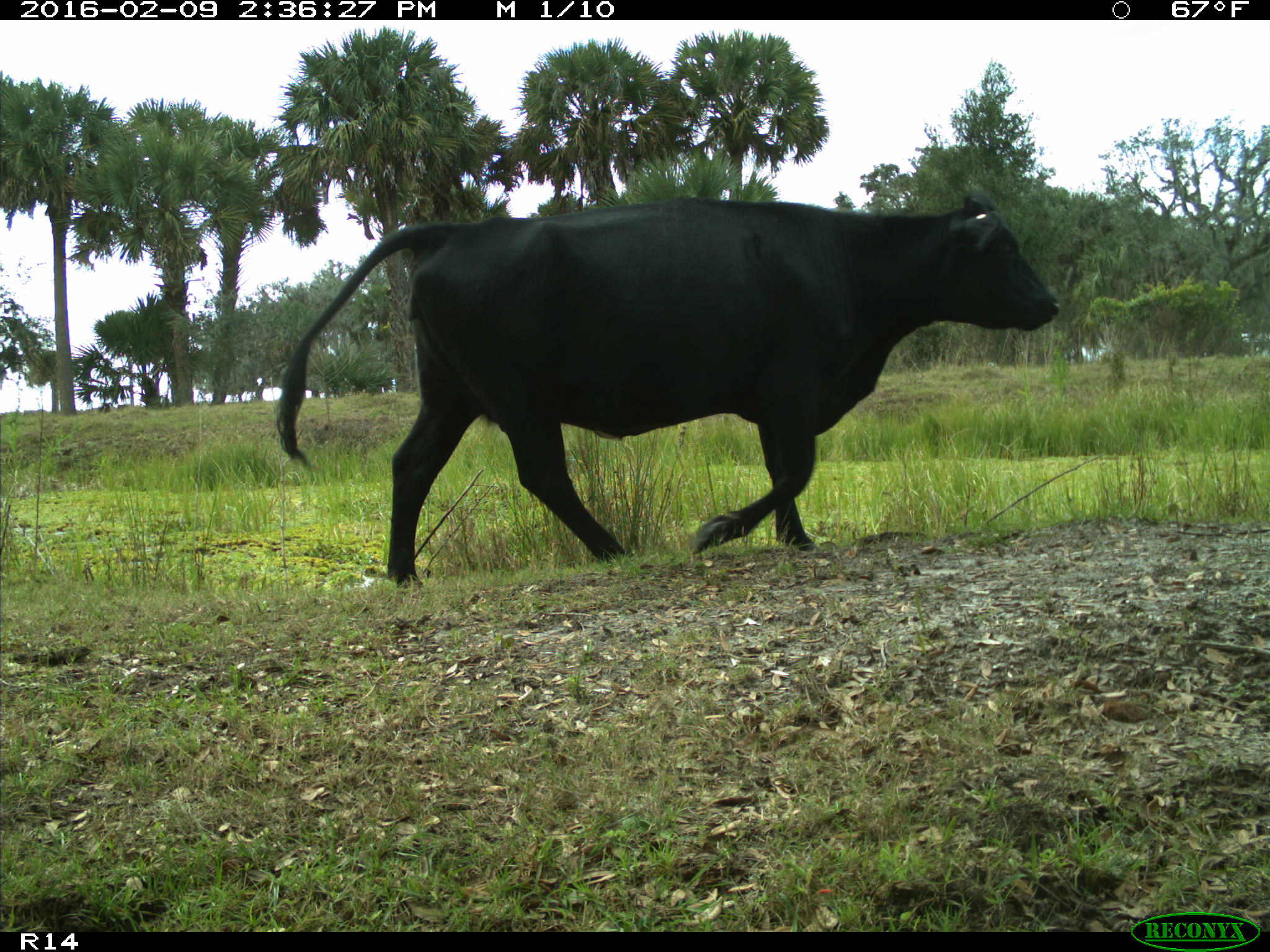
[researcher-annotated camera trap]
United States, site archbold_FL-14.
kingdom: Animalia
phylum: Chordata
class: Mammalia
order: Artiodactyla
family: Bovidae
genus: Bos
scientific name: Bos taurus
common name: domestic cow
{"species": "Bos taurus (domestic cow)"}